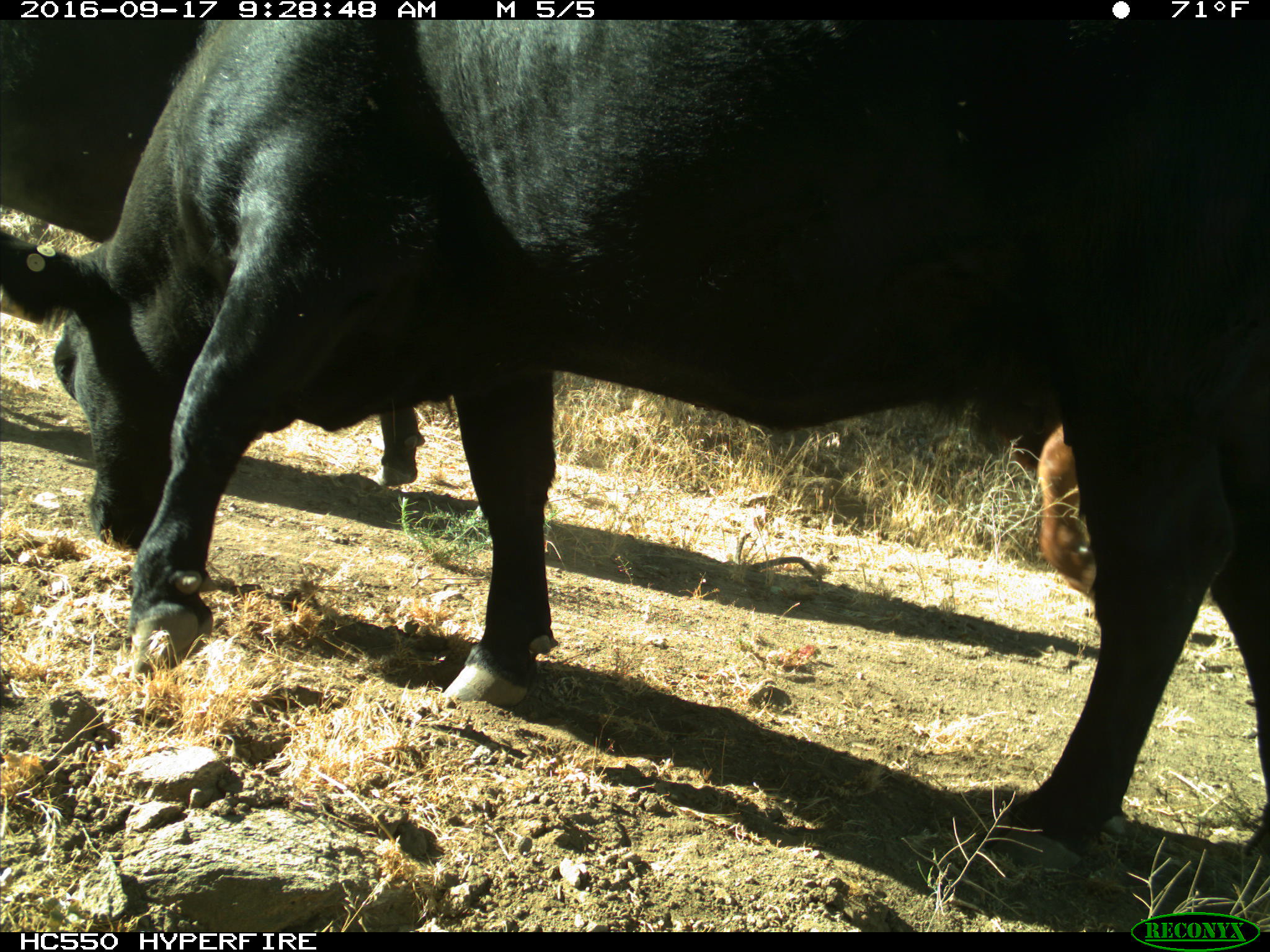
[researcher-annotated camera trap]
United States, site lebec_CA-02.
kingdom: Animalia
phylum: Chordata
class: Mammalia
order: Artiodactyla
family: Bovidae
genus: Bos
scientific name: Bos taurus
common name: domestic cow